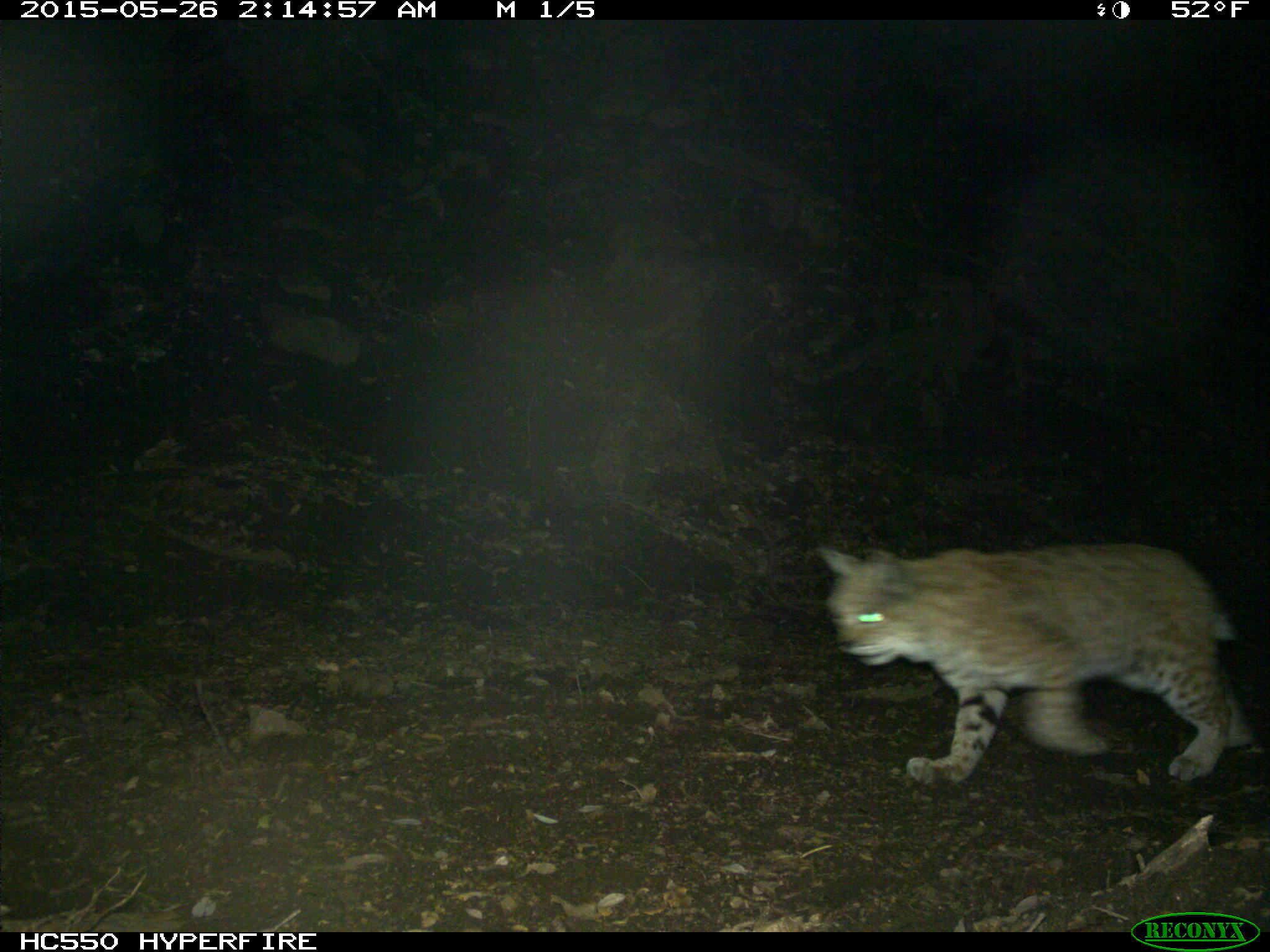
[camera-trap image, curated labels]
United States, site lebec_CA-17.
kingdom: Animalia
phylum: Chordata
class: Mammalia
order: Carnivora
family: Felidae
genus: Lynx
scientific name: Lynx rufus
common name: bobcat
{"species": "Lynx rufus (bobcat)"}